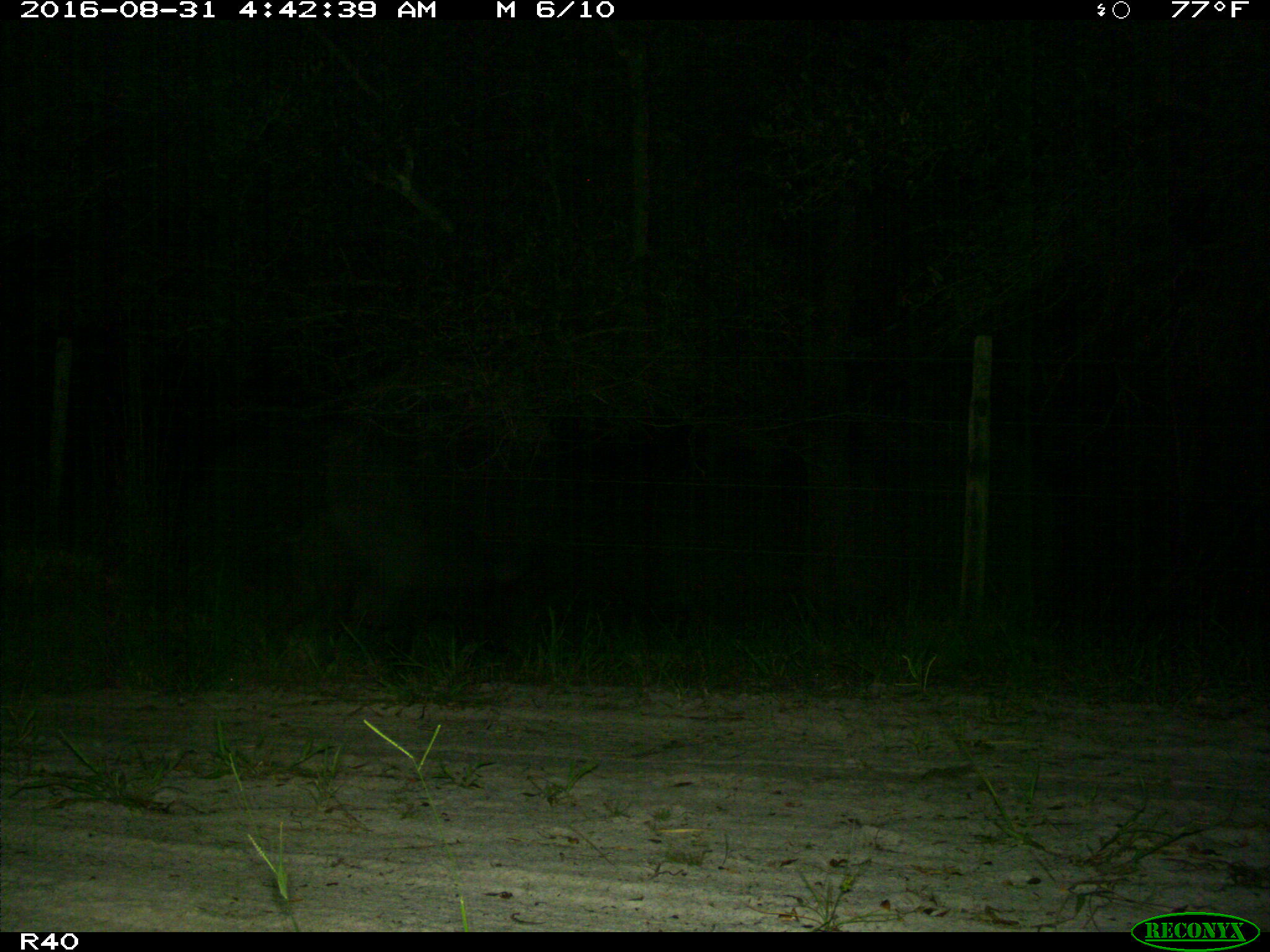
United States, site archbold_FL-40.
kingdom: Animalia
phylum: Chordata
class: Mammalia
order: Artiodactyla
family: Suidae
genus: Sus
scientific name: Sus scrofa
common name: wild boar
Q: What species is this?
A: Sus scrofa (wild boar).